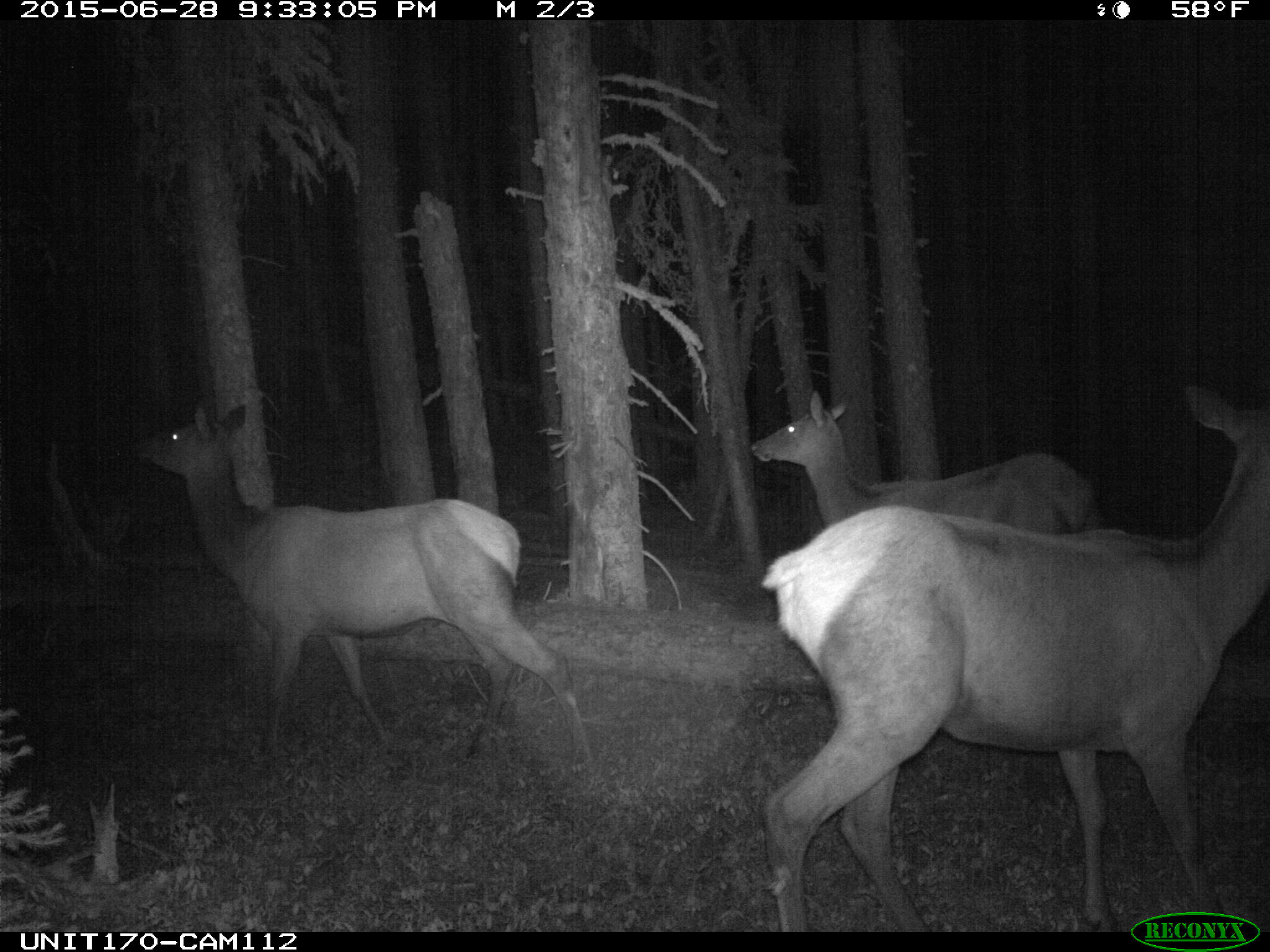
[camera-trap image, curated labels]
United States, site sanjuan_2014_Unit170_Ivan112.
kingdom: Animalia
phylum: Chordata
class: Mammalia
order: Artiodactyla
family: Cervidae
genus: Cervus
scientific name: Cervus elaphus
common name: red deer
Cervus elaphus (red deer).